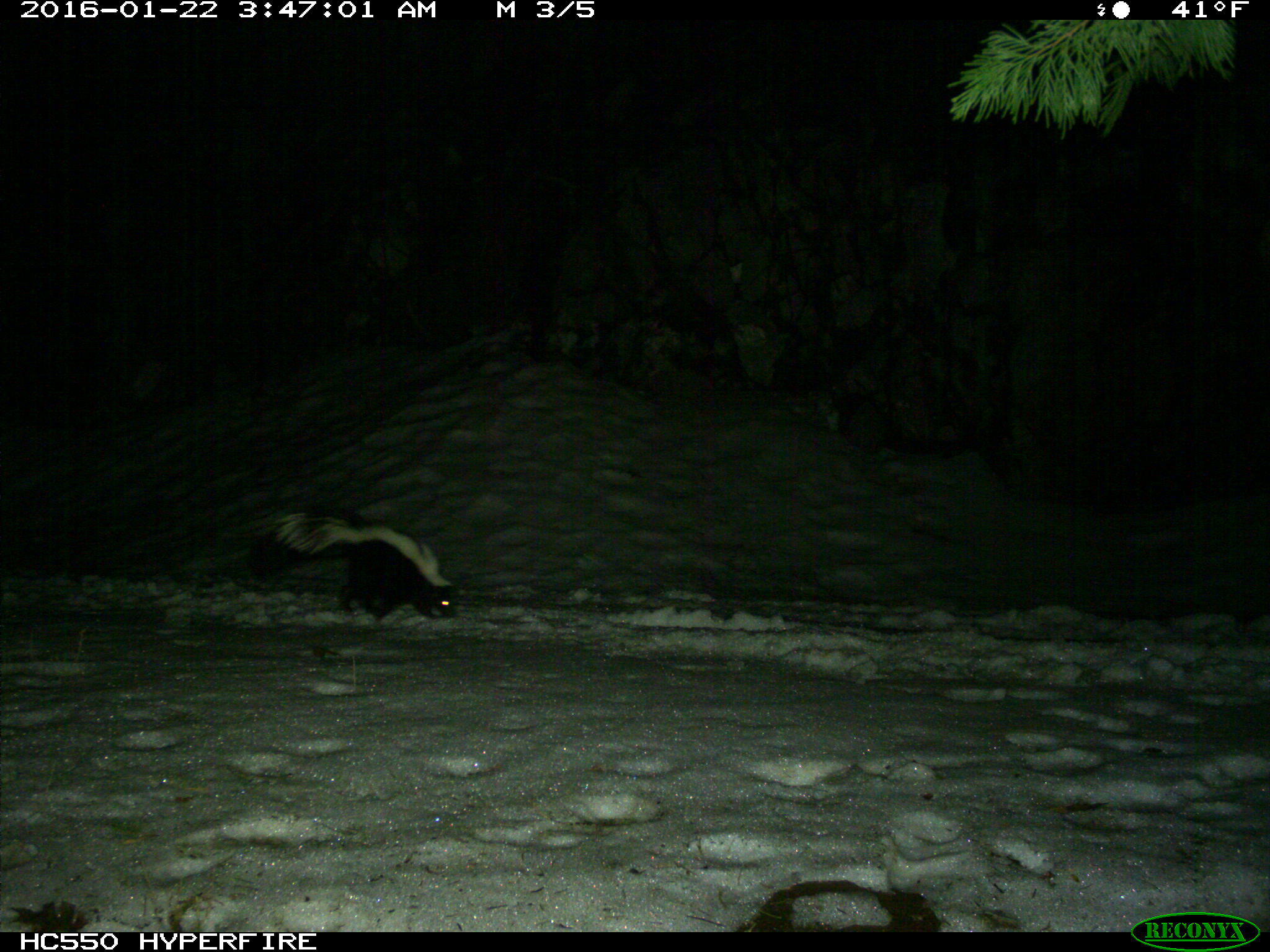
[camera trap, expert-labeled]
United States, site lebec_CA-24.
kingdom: Animalia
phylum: Chordata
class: Mammalia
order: Carnivora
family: Mephitidae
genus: Mephitis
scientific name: Mephitis mephitis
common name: striped skunk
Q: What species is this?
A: Mephitis mephitis (striped skunk).